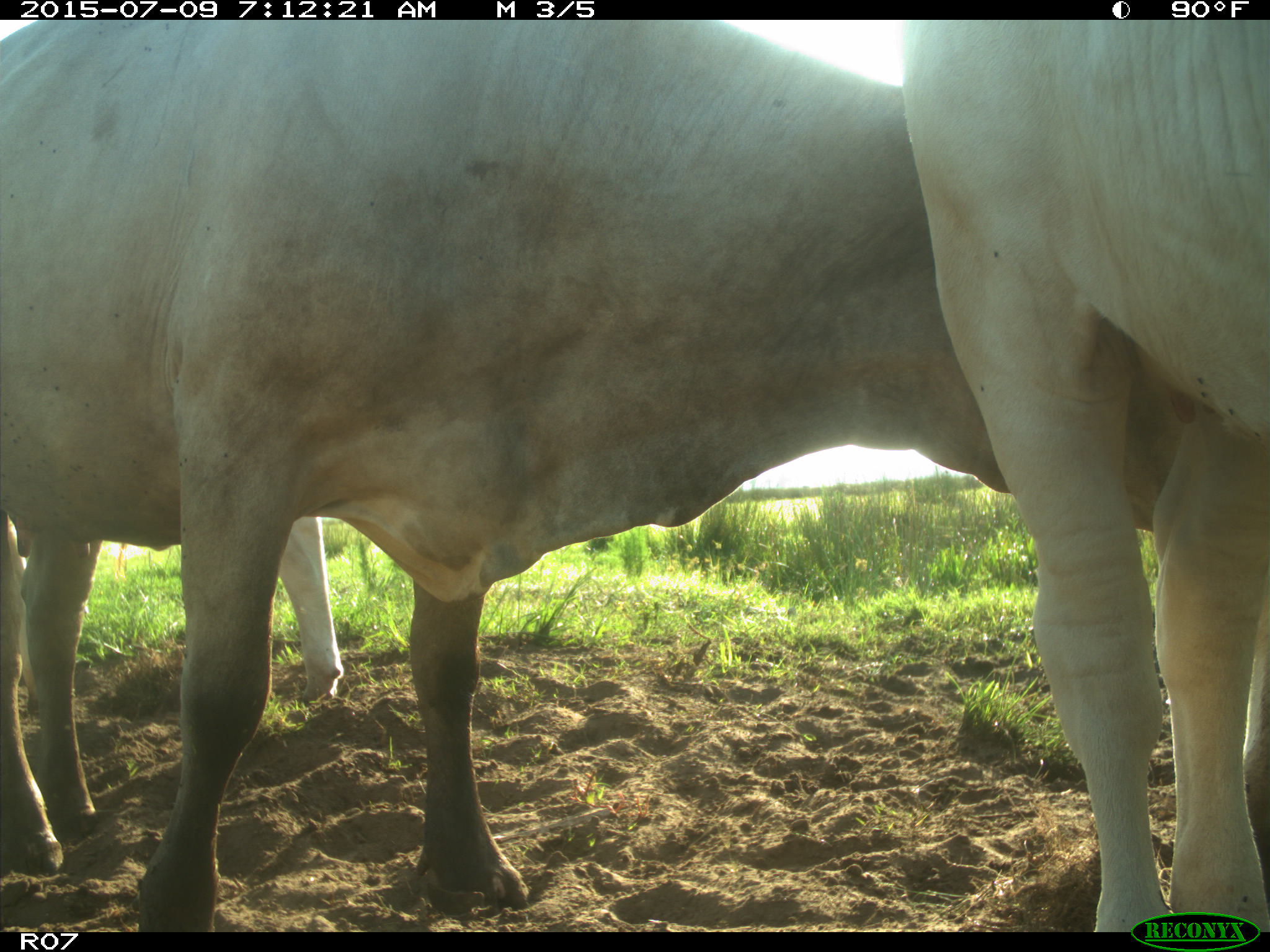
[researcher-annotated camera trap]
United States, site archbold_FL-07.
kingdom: Animalia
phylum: Chordata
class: Mammalia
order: Artiodactyla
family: Bovidae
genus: Bos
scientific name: Bos taurus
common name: domestic cow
Bos taurus (domestic cow).